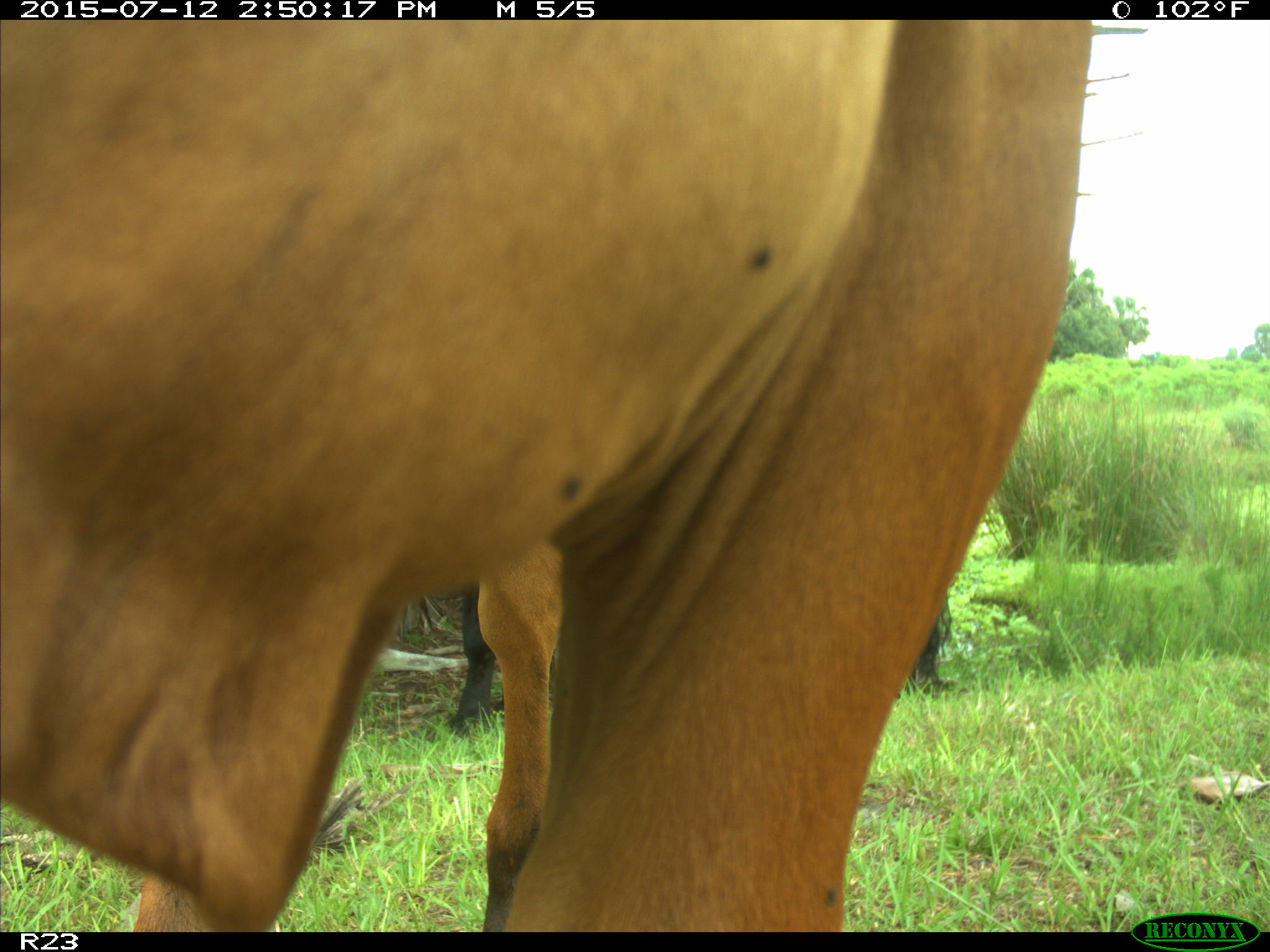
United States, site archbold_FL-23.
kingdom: Animalia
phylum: Chordata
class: Mammalia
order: Artiodactyla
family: Bovidae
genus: Bos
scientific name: Bos taurus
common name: domestic cow